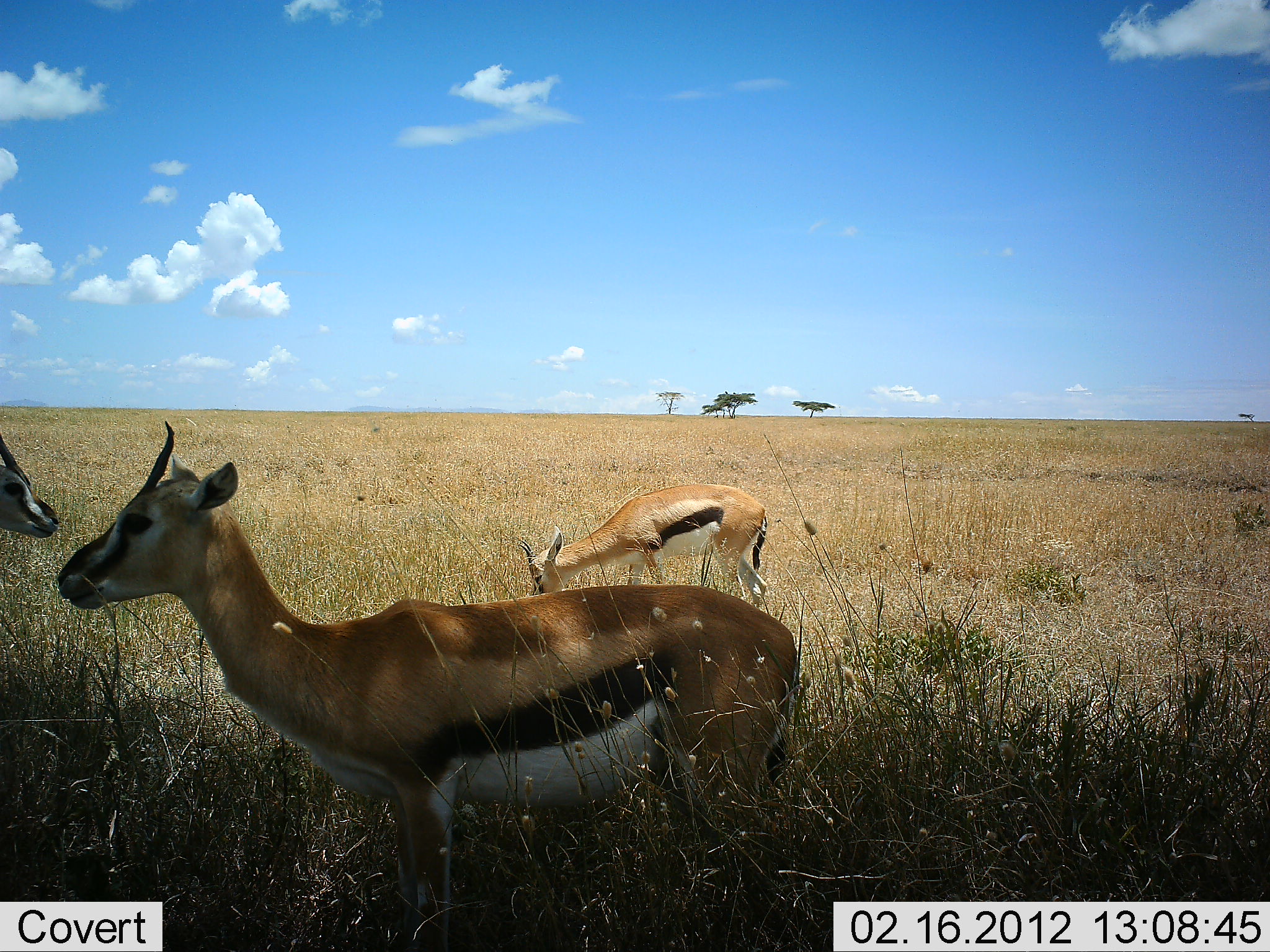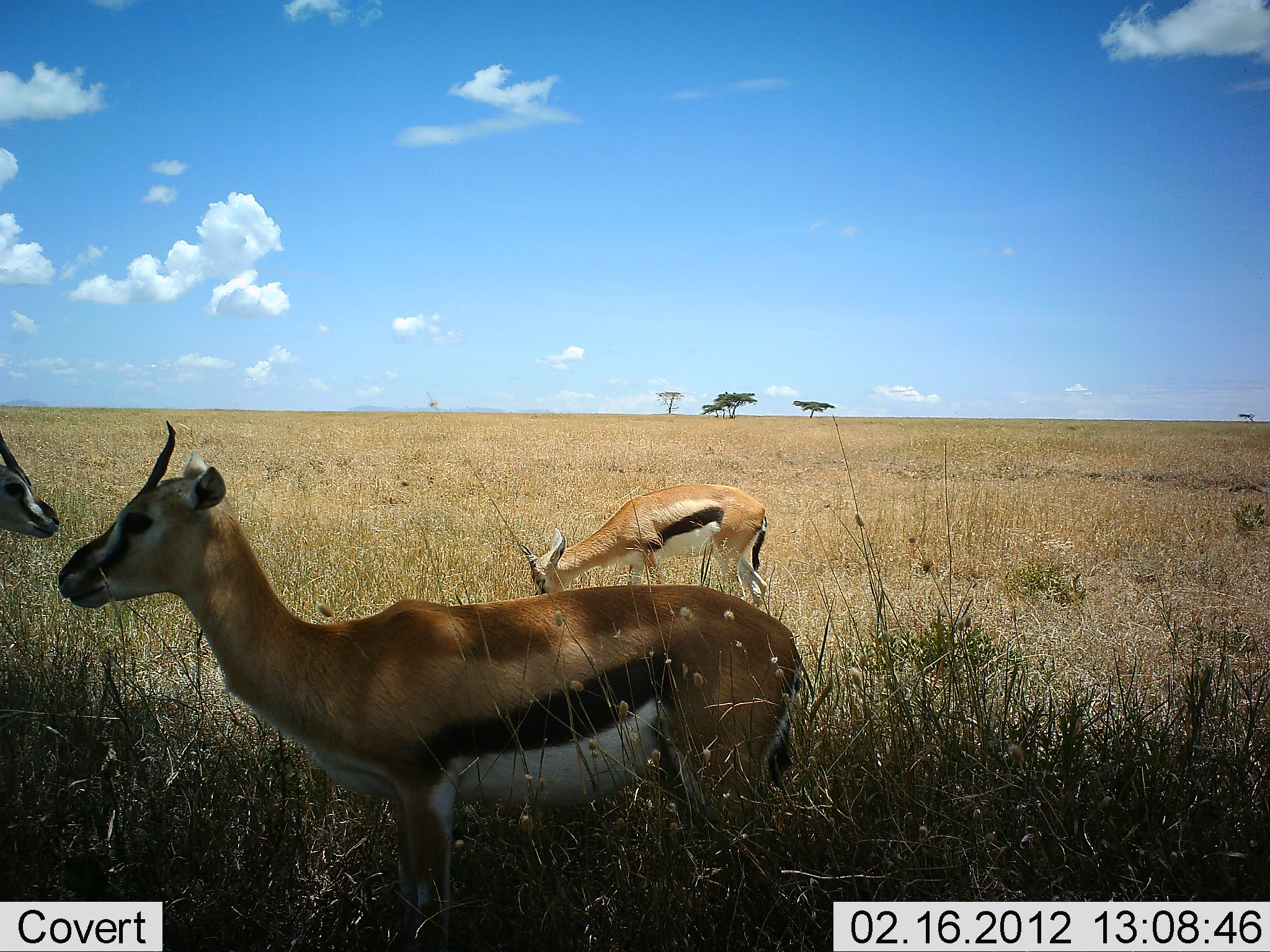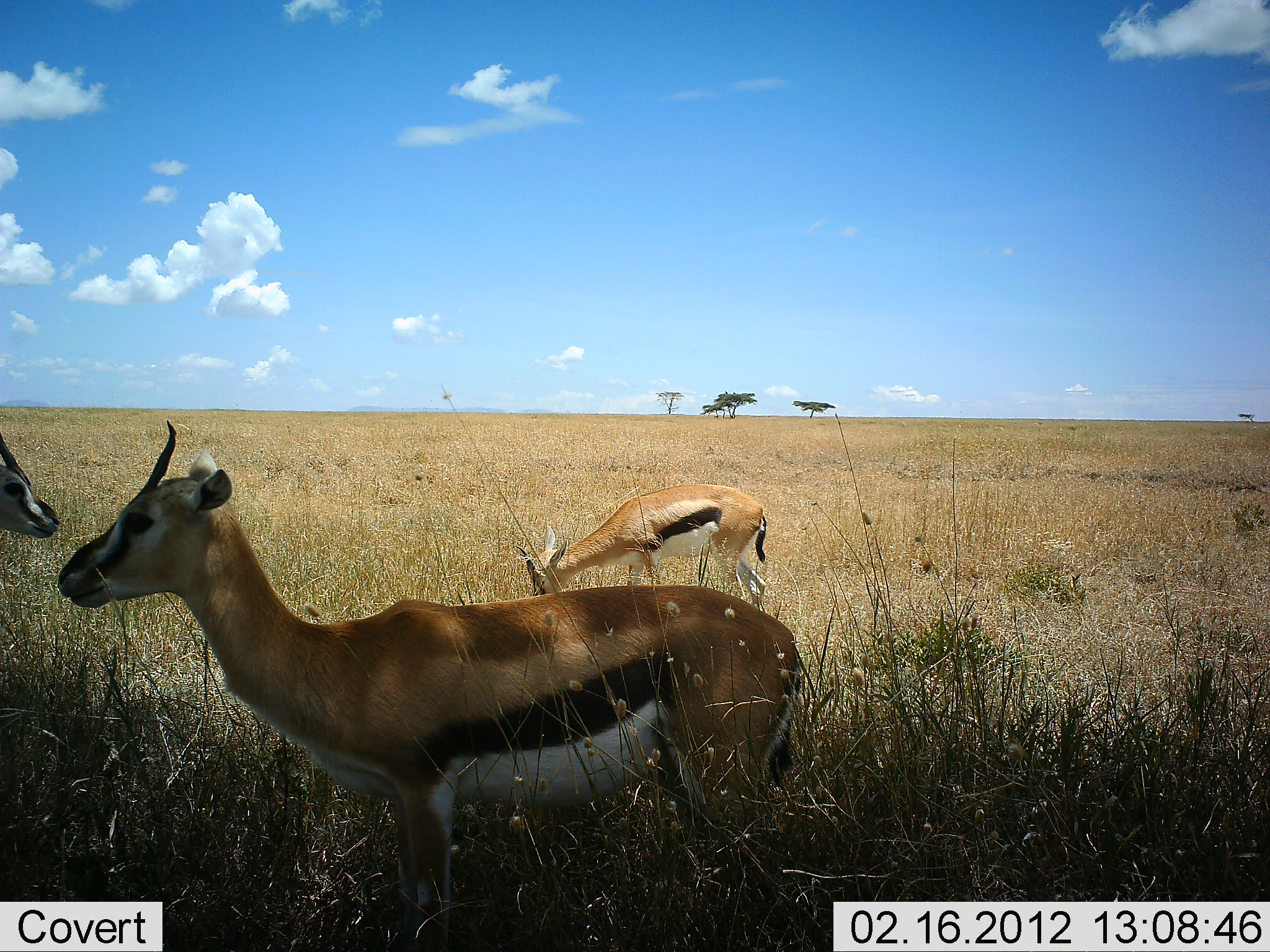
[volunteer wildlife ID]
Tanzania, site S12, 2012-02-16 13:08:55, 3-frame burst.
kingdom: Animalia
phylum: Chordata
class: Mammalia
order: Artiodactyla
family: Bovidae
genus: Eudorcas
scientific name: Eudorcas thomsonii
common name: thomson's gazelle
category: gazellethomsons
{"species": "gazellethomsons (thomson's gazelle) (Eudorcas thomsonii)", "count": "3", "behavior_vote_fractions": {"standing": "96%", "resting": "7%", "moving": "0%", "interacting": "7%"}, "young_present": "0%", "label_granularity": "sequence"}